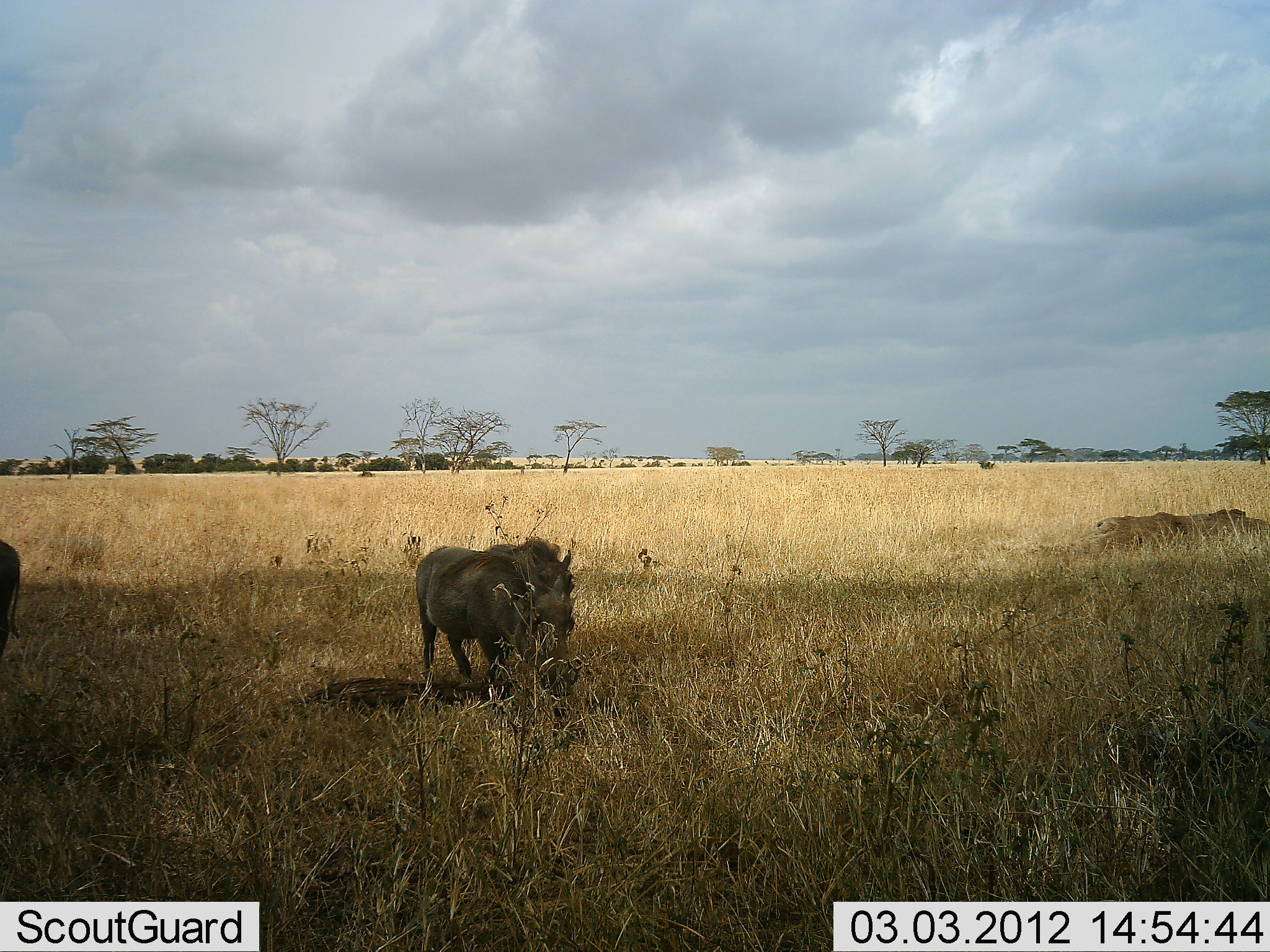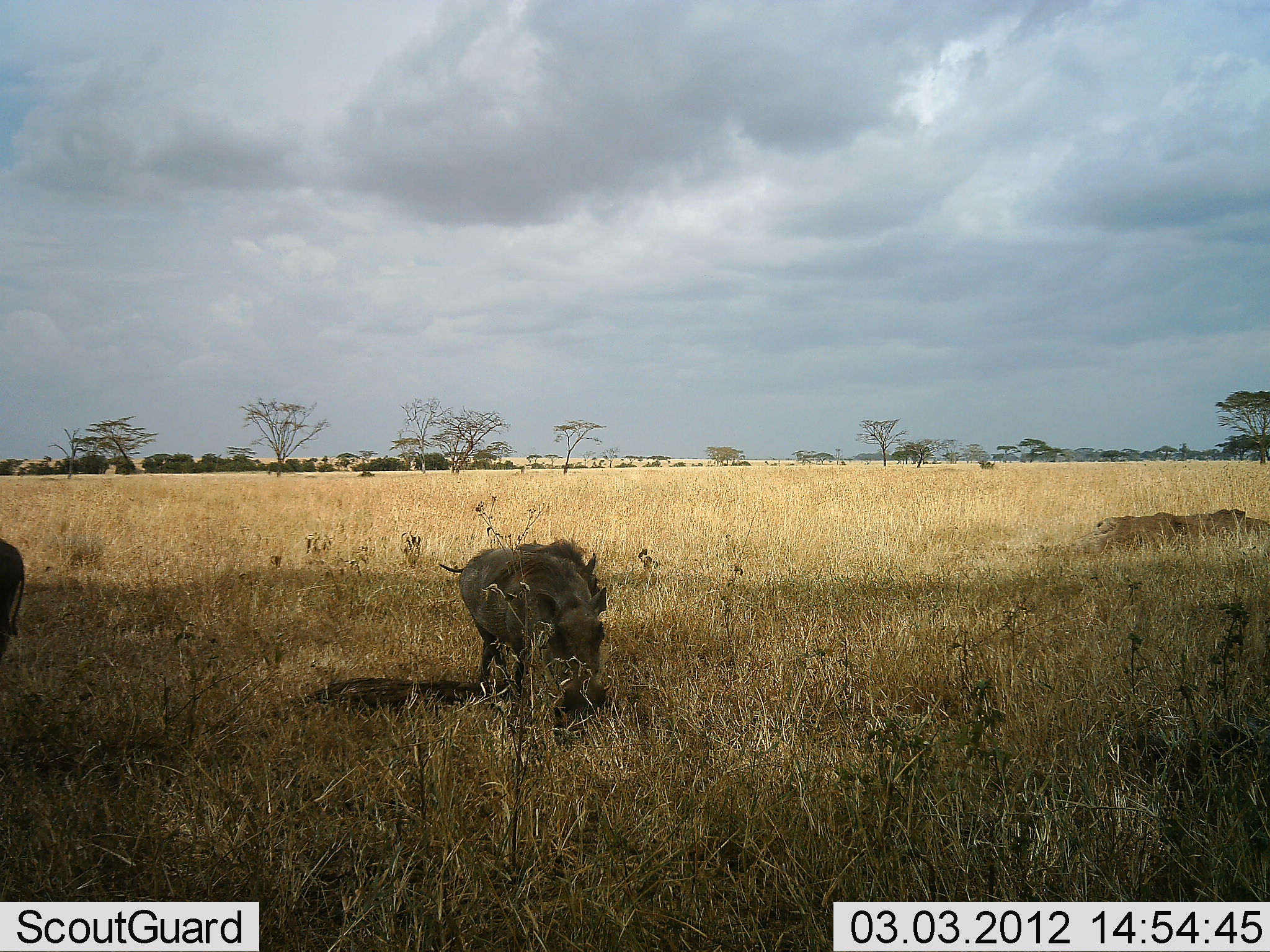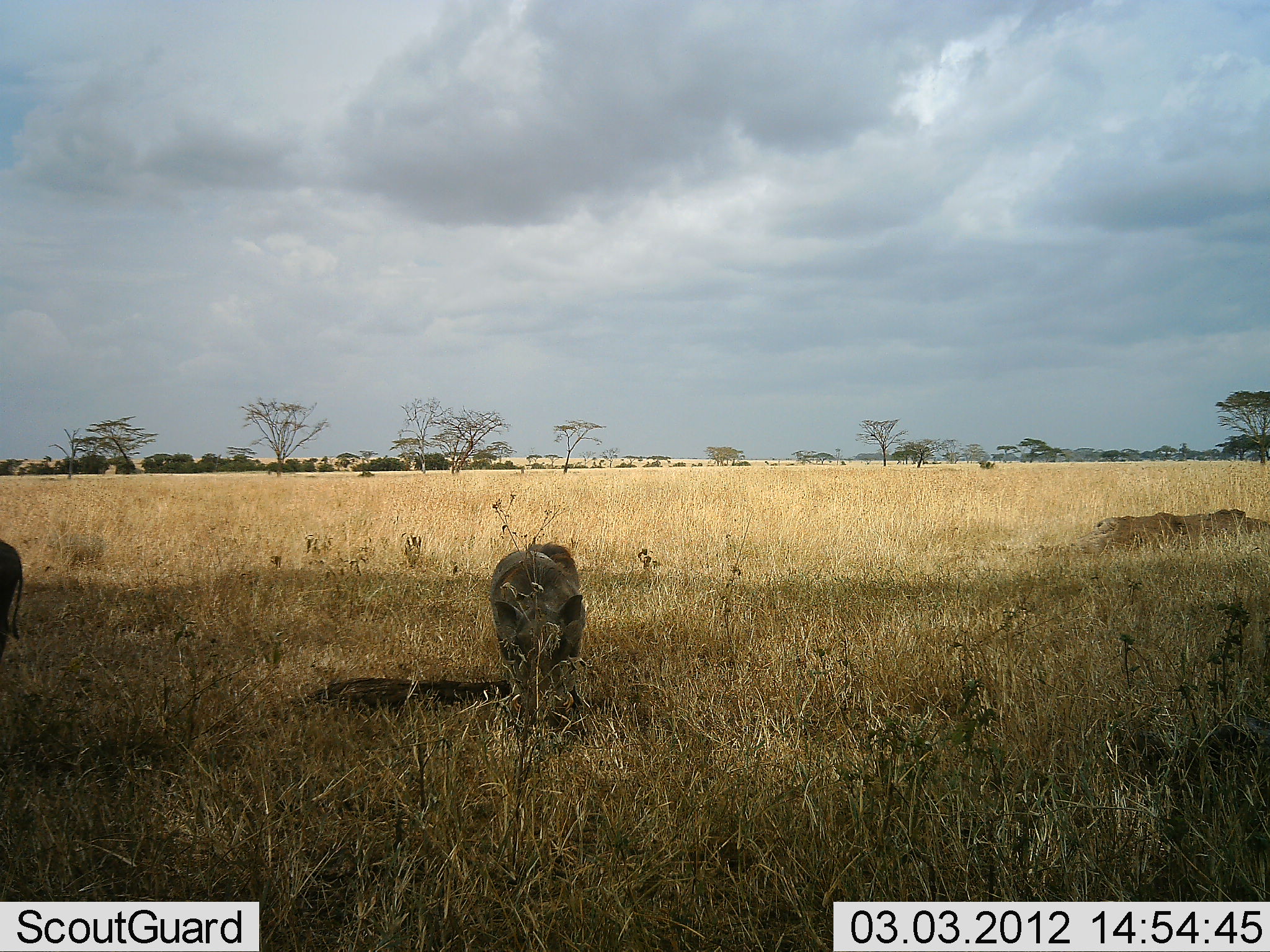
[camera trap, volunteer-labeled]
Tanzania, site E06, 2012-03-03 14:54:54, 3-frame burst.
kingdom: Animalia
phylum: Chordata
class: Mammalia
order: Artiodactyla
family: Suidae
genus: Phacochoerus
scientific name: Phacochoerus africanus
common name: warthog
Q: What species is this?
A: Warthog (Phacochoerus africanus).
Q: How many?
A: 2.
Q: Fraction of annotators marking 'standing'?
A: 52%.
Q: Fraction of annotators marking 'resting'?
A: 4%.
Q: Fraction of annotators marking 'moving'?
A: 52%.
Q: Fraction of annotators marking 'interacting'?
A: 0%.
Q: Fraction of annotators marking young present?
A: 0%.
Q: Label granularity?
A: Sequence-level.